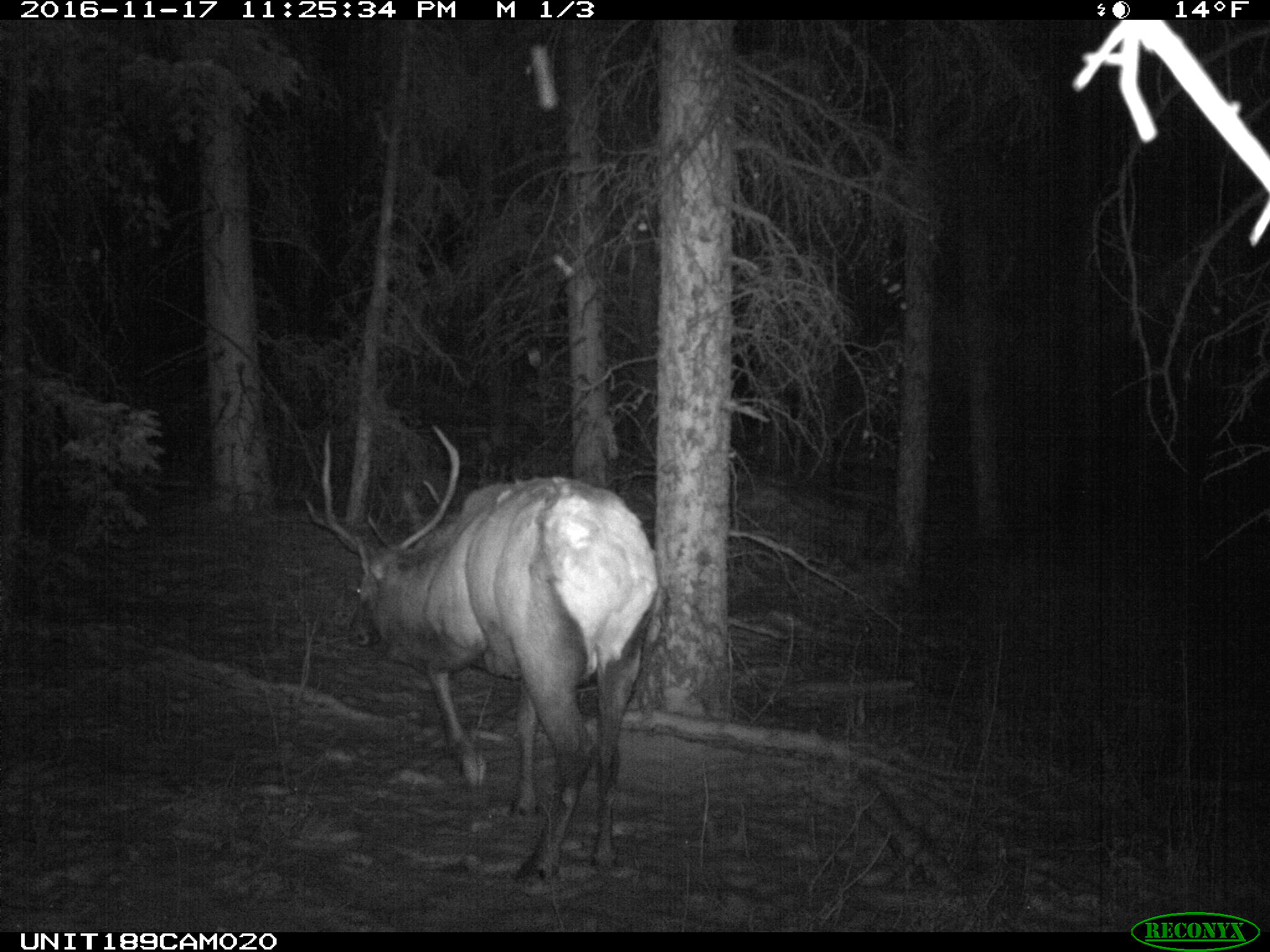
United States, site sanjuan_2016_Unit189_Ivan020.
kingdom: Animalia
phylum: Chordata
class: Mammalia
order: Artiodactyla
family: Cervidae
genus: Cervus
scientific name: Cervus elaphus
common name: red deer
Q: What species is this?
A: Cervus elaphus (red deer).